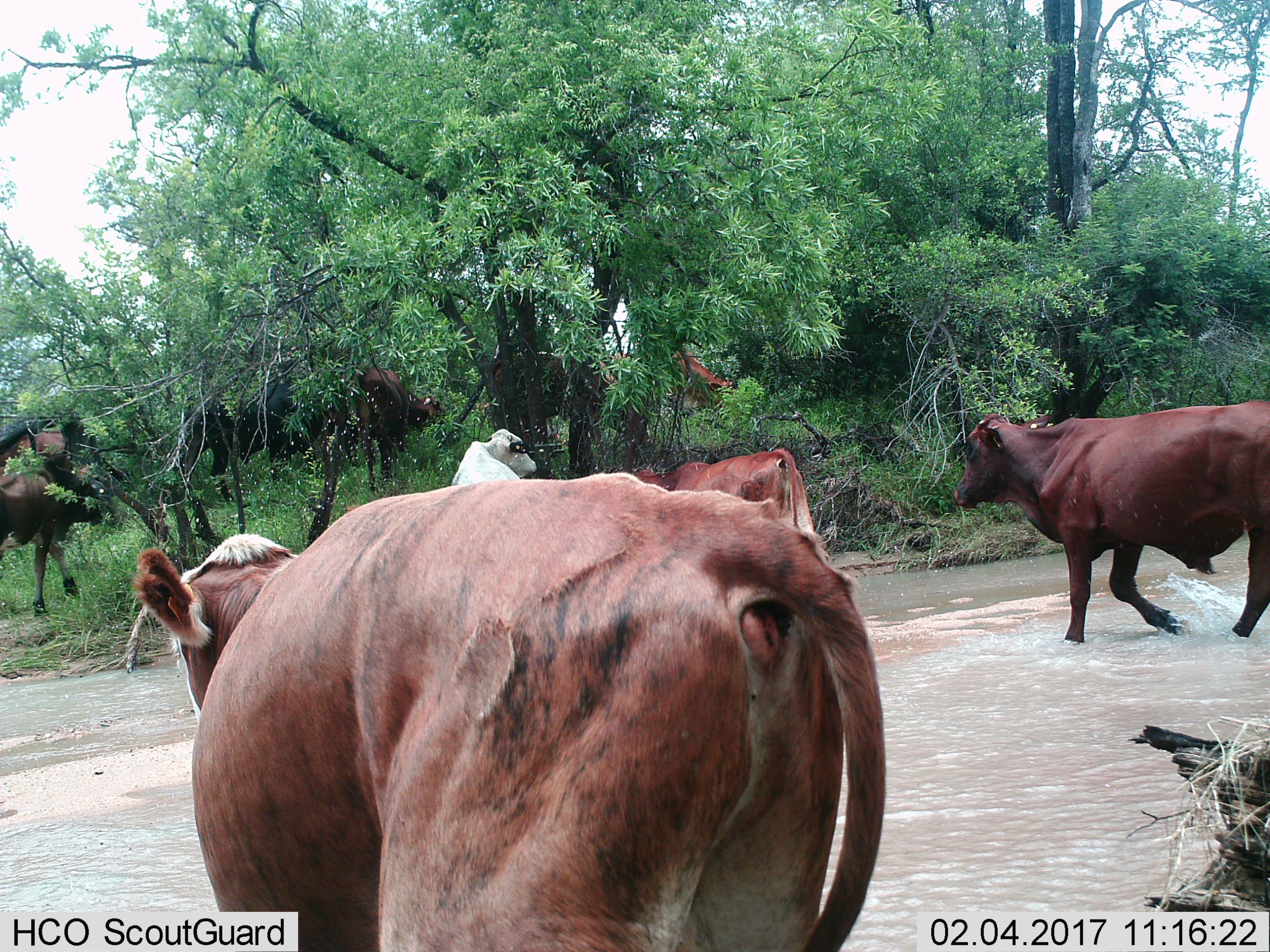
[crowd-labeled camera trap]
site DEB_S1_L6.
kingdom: Animalia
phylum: Chordata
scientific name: Vertebrata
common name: domestic animal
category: domesticanimal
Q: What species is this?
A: Domesticanimal (domestic animal) (Vertebrata).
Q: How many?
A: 10.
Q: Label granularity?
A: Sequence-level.